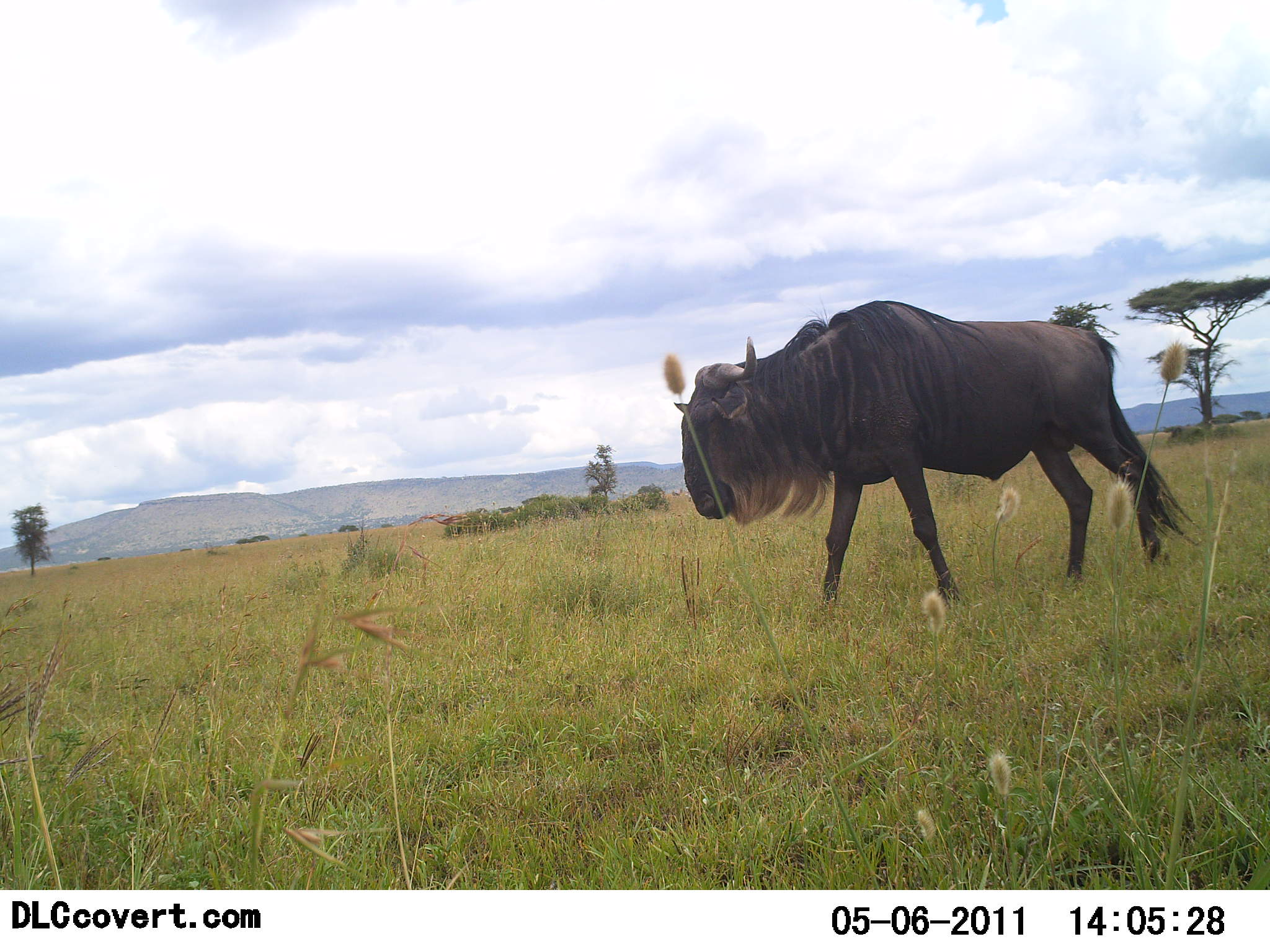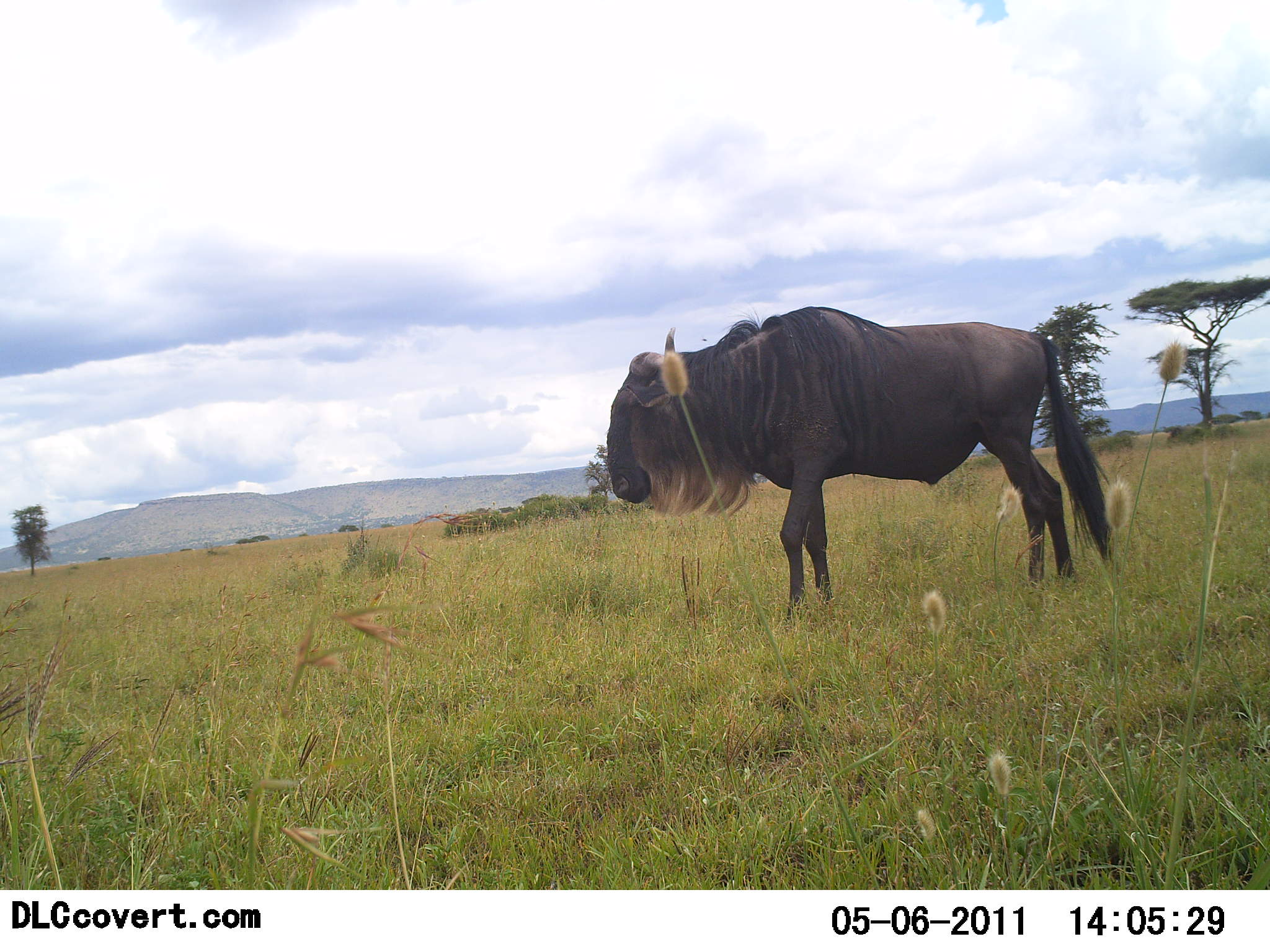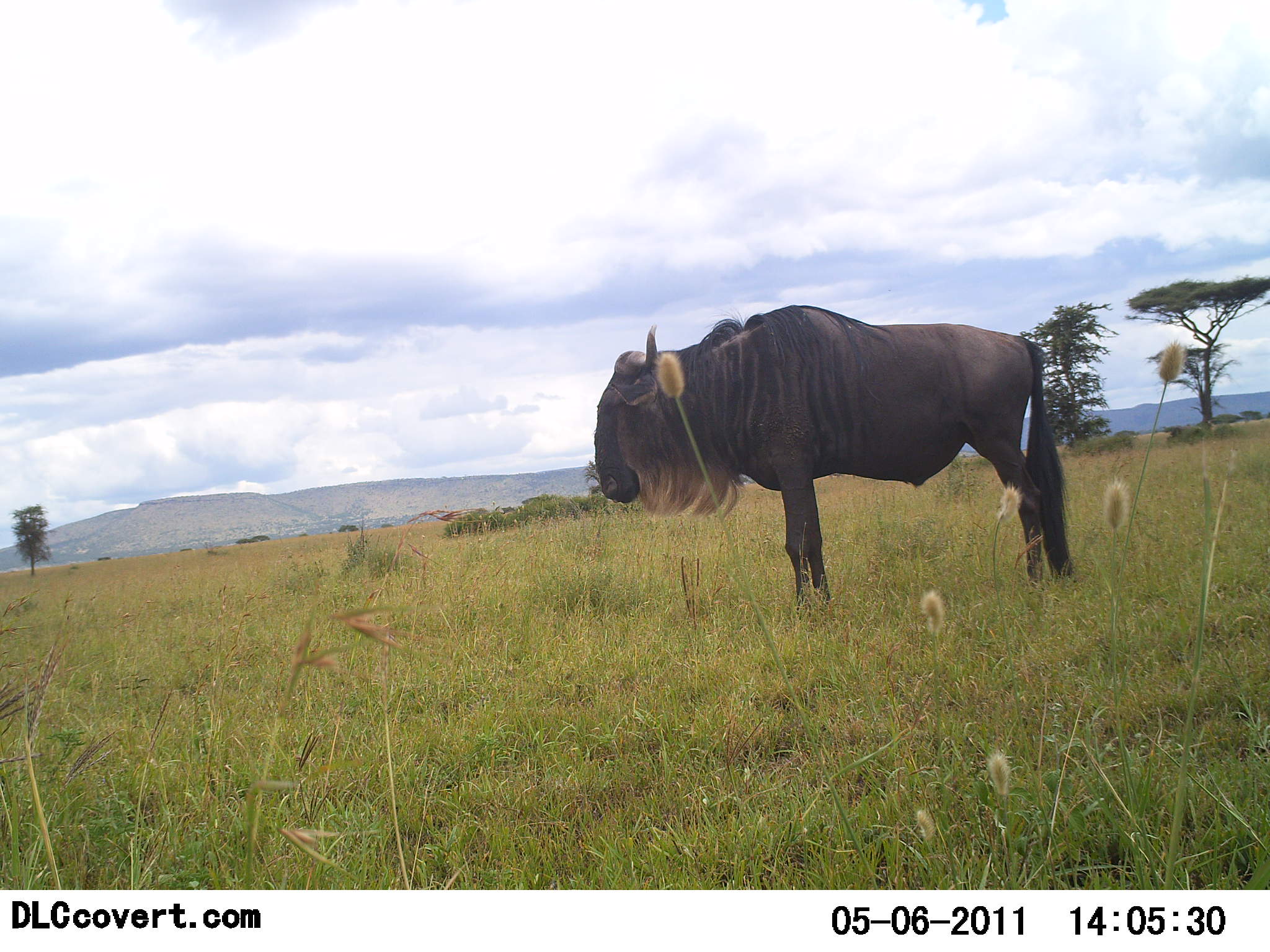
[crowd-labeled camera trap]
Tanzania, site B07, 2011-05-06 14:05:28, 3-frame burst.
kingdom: Animalia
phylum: Chordata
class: Mammalia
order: Artiodactyla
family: Bovidae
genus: Connochaetes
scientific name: Connochaetes taurinus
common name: blue wildebeest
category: wildebeest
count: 1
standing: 27%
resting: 0%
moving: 100%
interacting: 0%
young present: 0%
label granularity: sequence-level